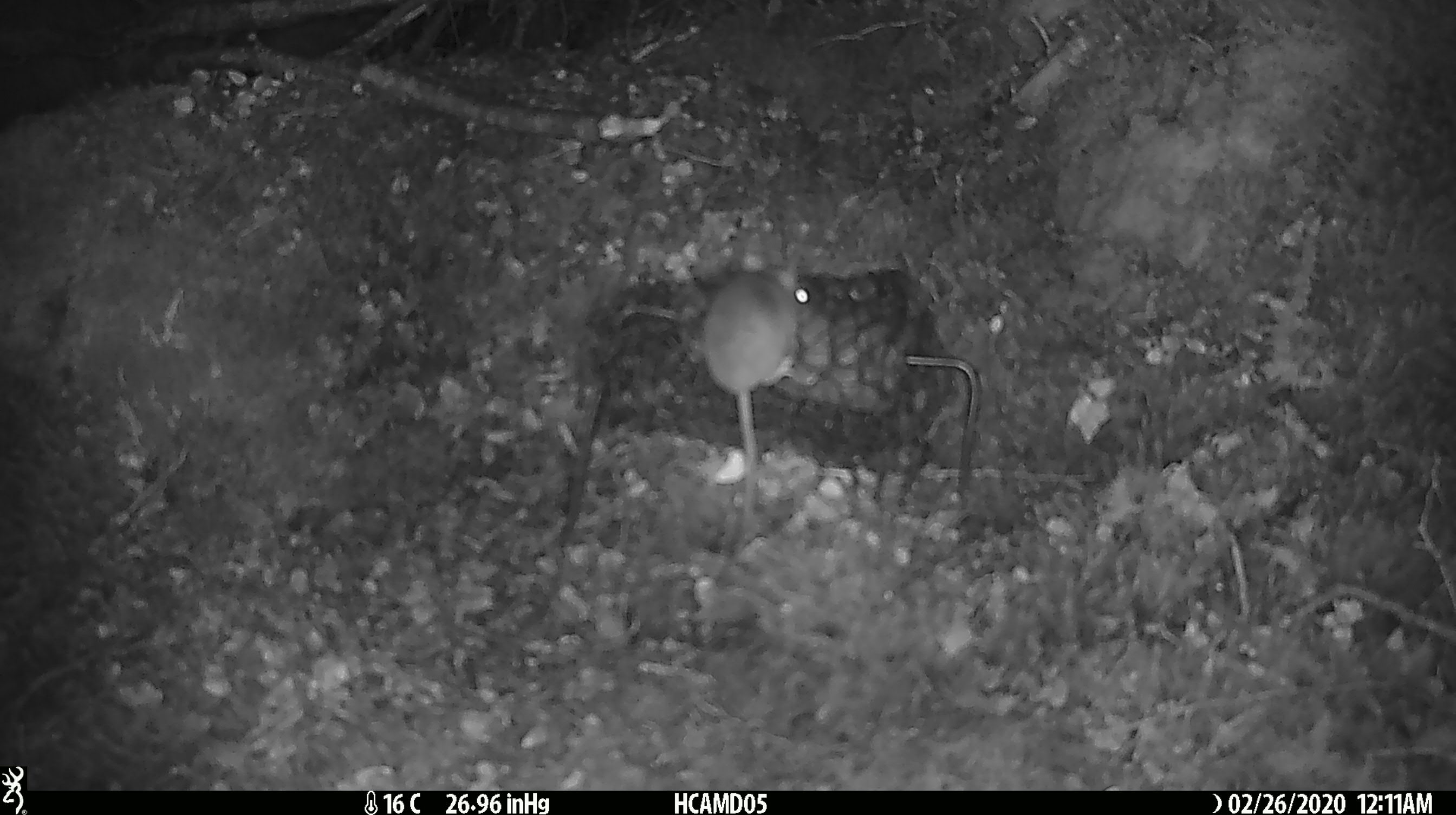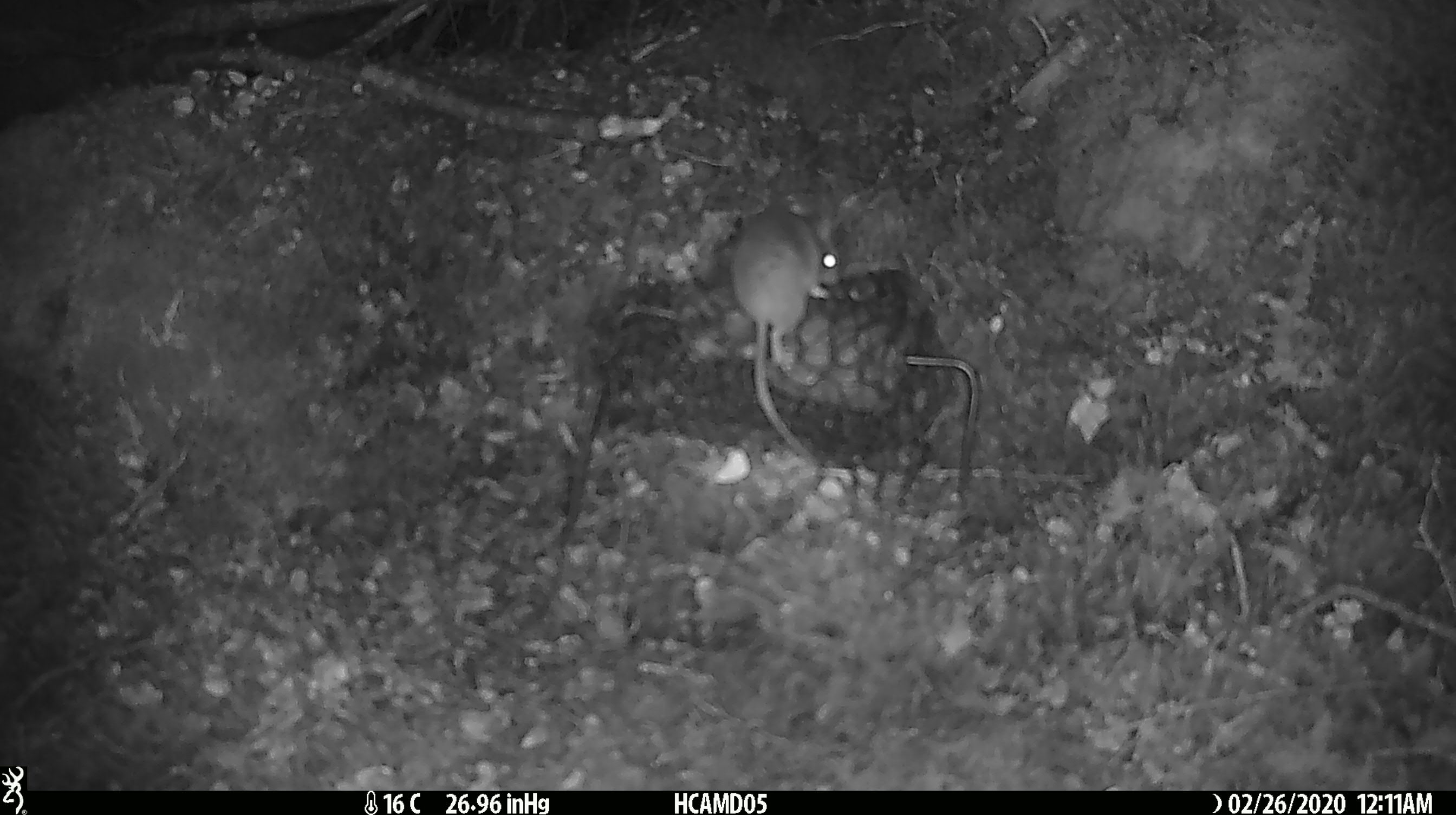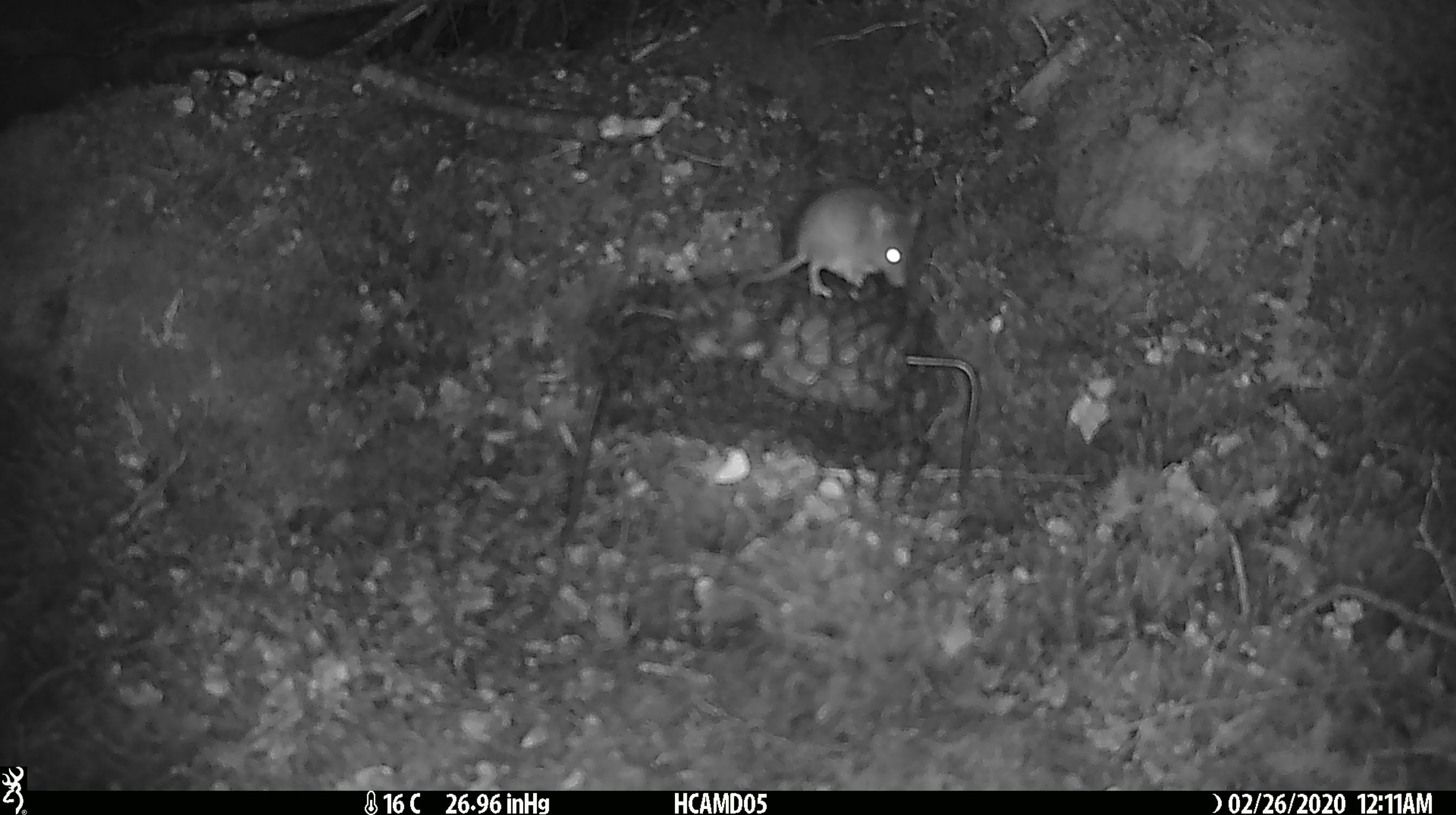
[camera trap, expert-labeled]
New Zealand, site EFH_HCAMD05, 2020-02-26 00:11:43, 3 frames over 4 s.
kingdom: Animalia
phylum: Chordata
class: Mammalia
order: Rodentia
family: Muridae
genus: Mus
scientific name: Mus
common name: mouse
Mouse (Mus).